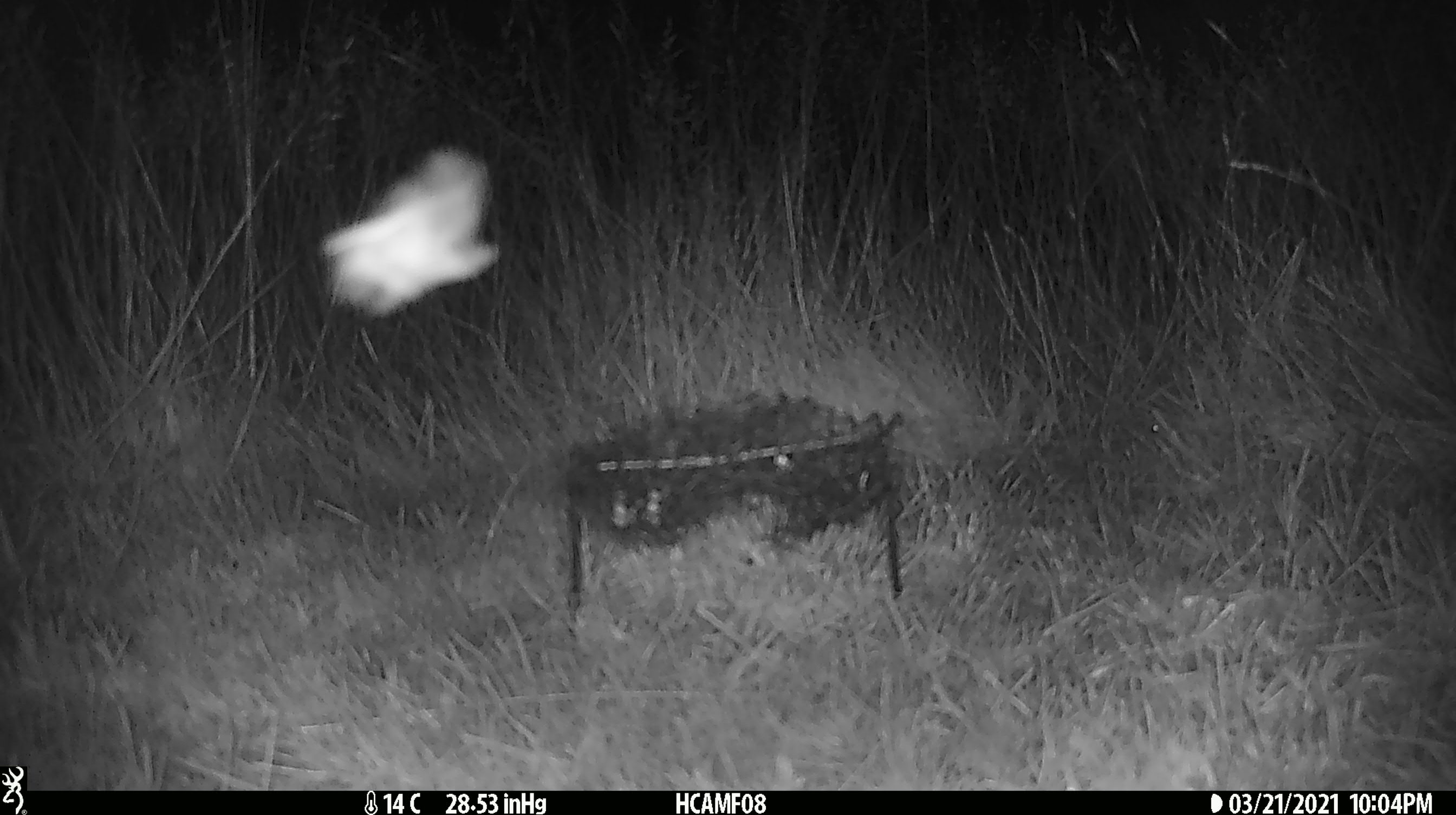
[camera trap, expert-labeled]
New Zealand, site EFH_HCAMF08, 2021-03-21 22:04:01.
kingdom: Animalia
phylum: Arthropoda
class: Insecta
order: Lepidoptera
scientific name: Lepidoptera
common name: moth